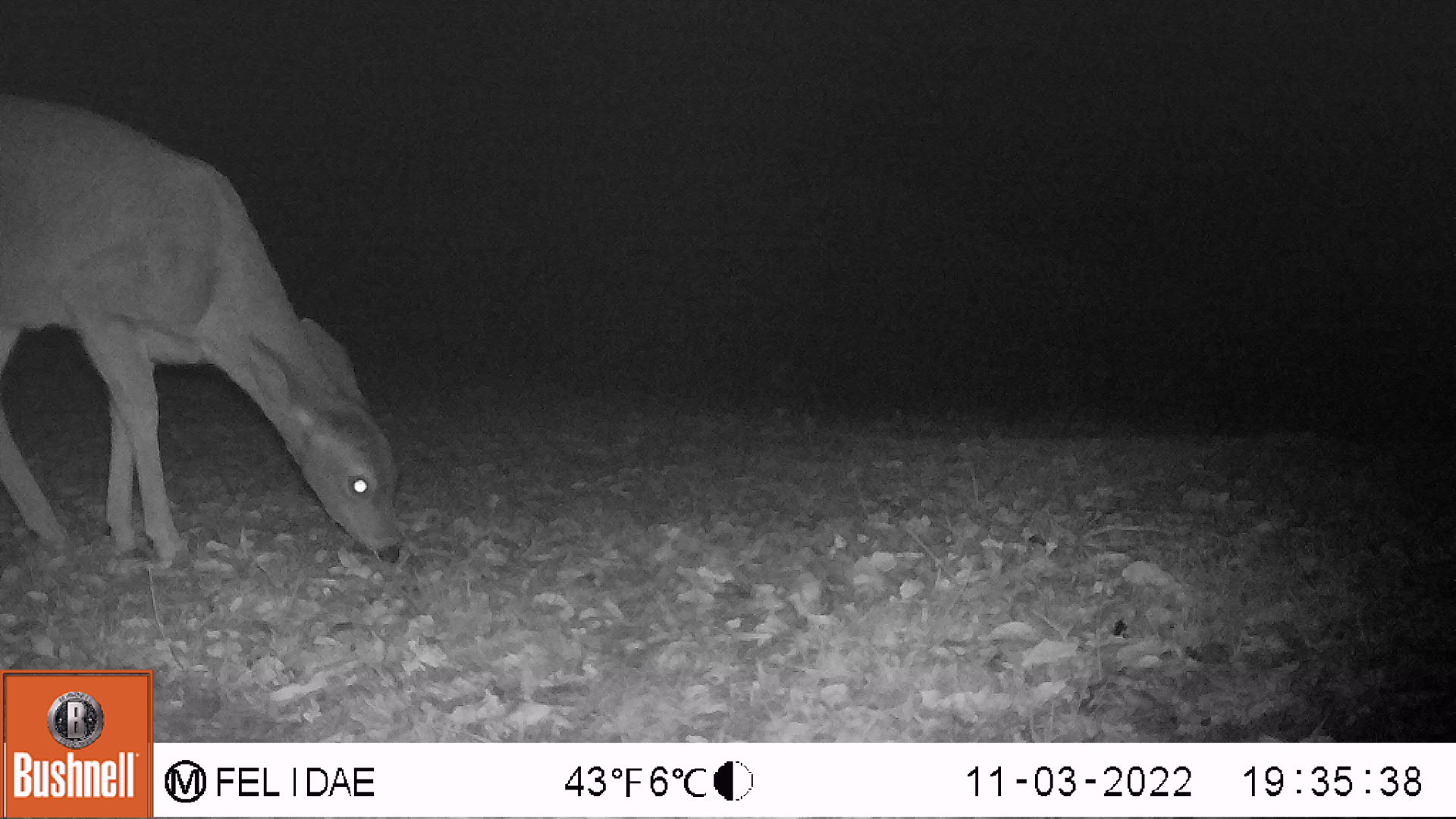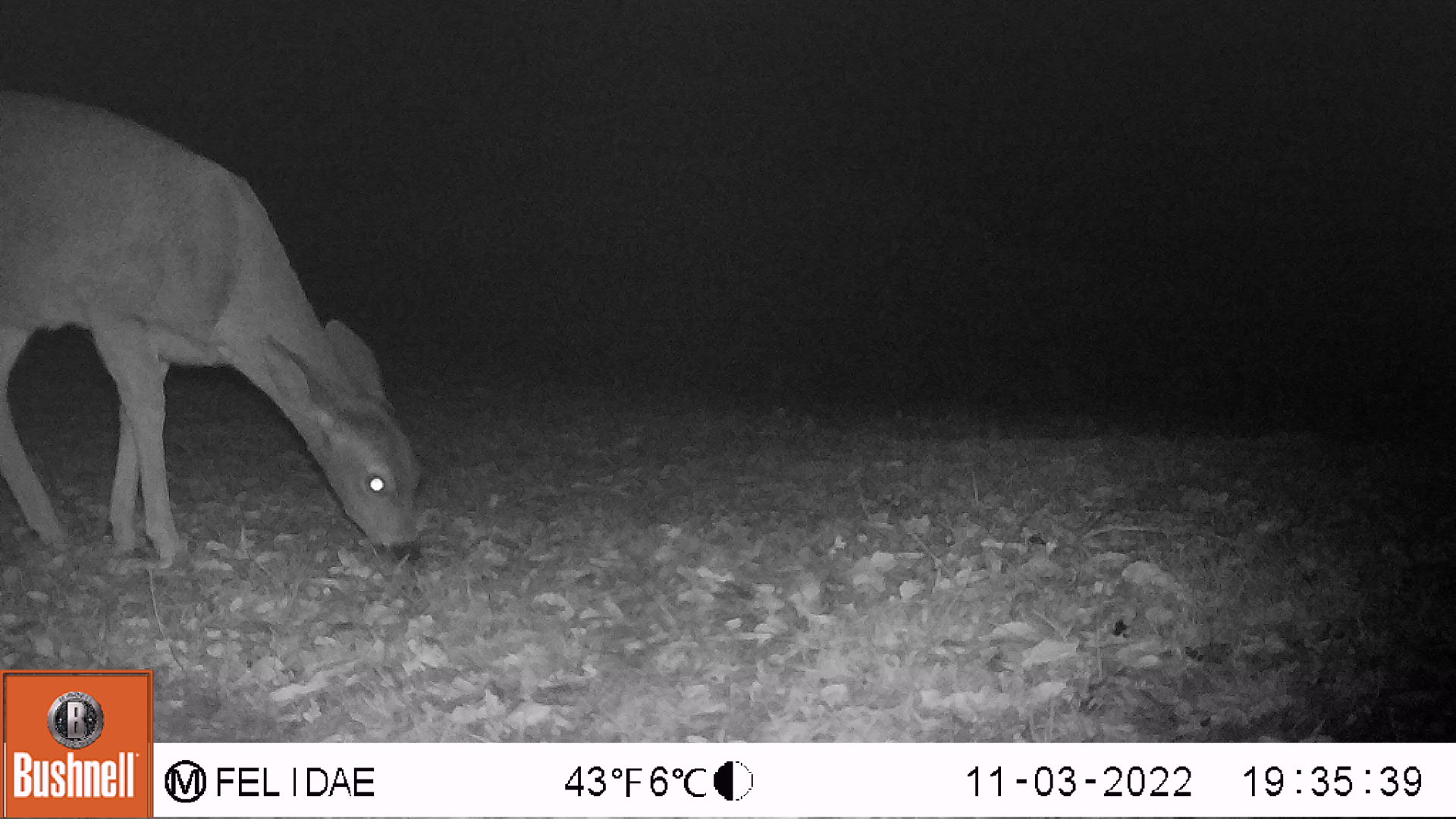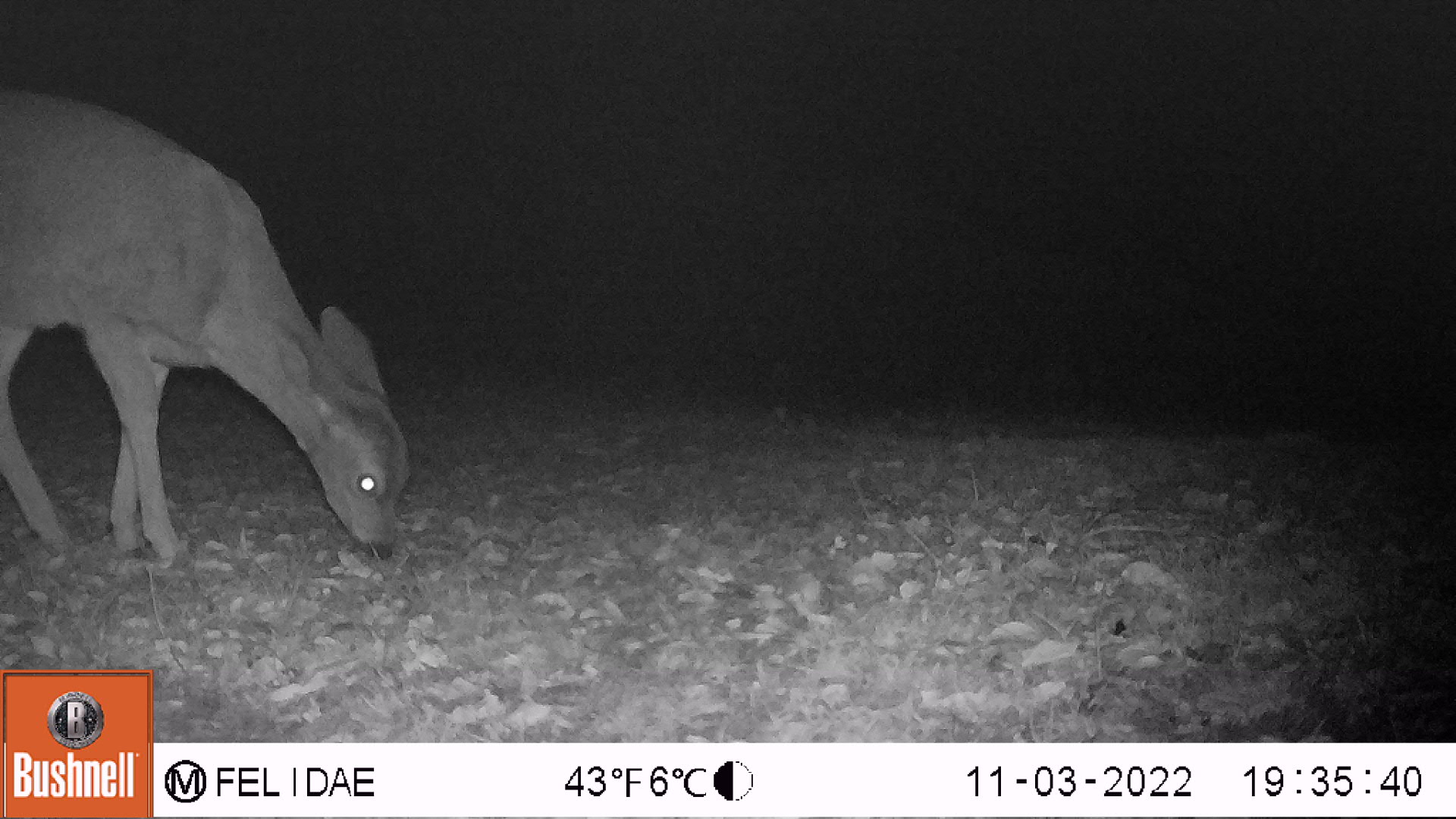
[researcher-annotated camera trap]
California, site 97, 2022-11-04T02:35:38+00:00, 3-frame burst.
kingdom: Animalia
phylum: Chordata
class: Mammalia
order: Artiodactyla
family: Cervidae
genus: Odocoileus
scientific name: Odocoileus hemionus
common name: mule deer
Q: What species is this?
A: Mule deer (Odocoileus hemionus).